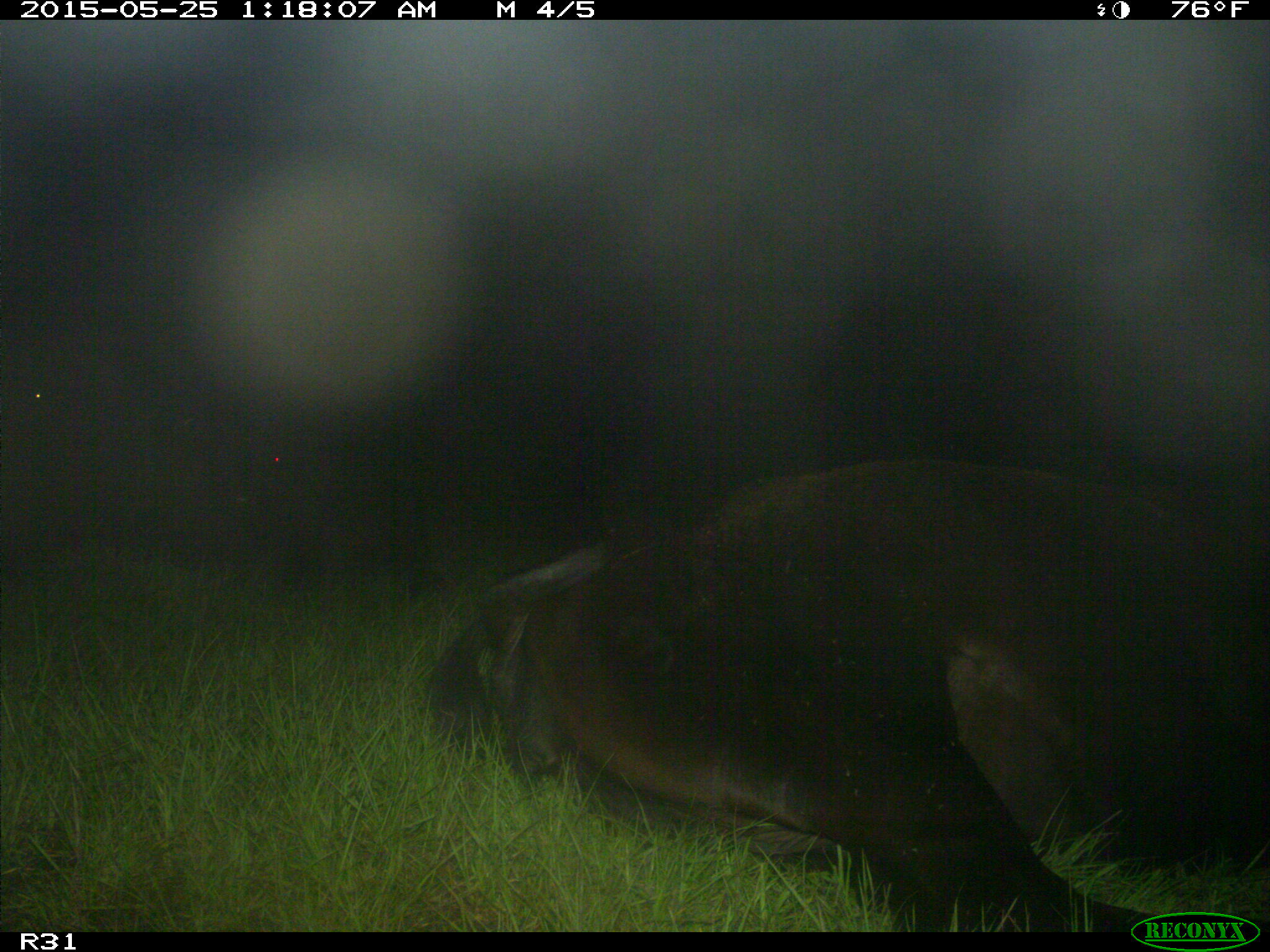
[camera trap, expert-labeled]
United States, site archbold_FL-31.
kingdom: Animalia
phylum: Chordata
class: Mammalia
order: Artiodactyla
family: Bovidae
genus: Bos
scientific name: Bos taurus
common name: domestic cow